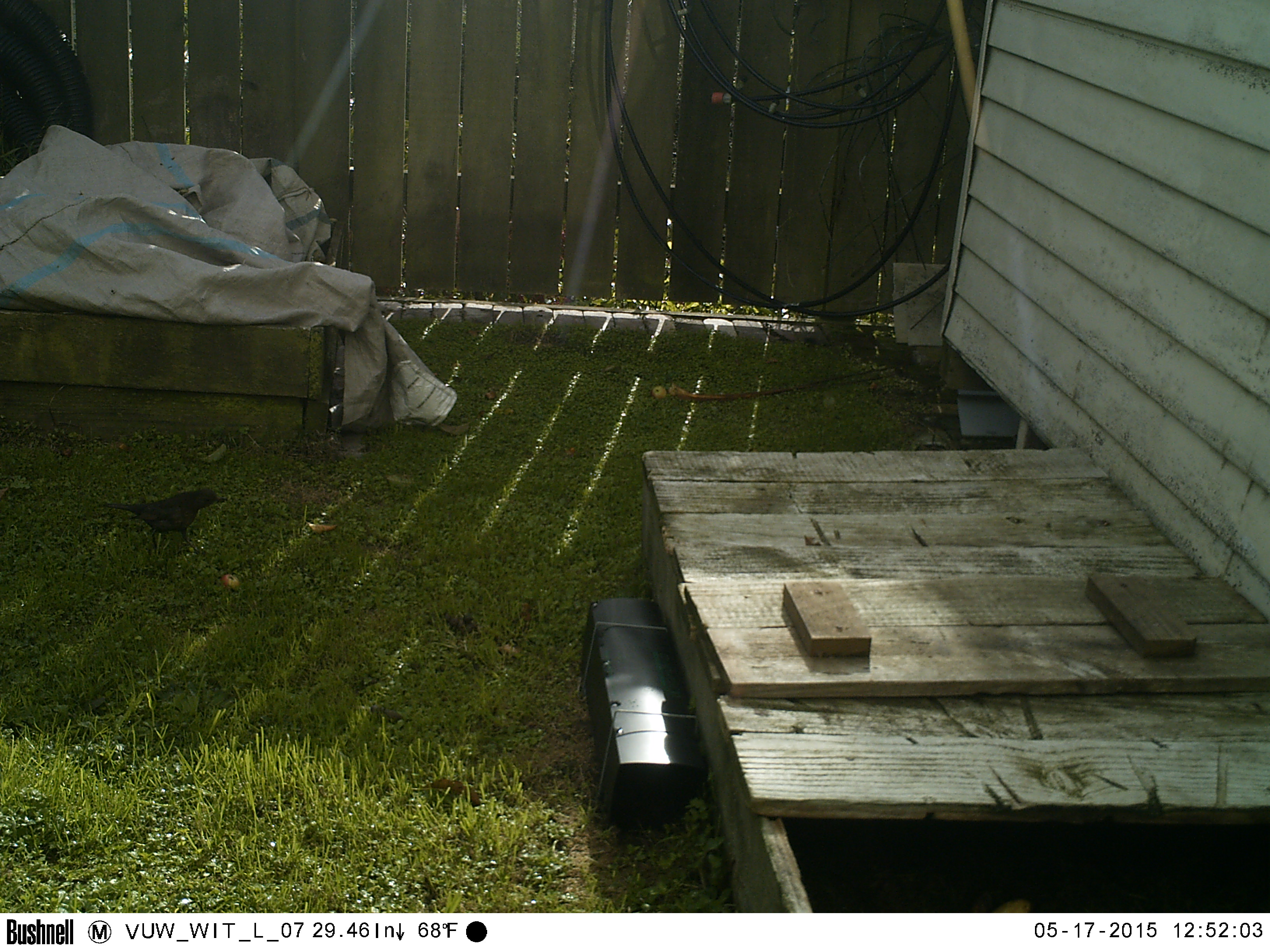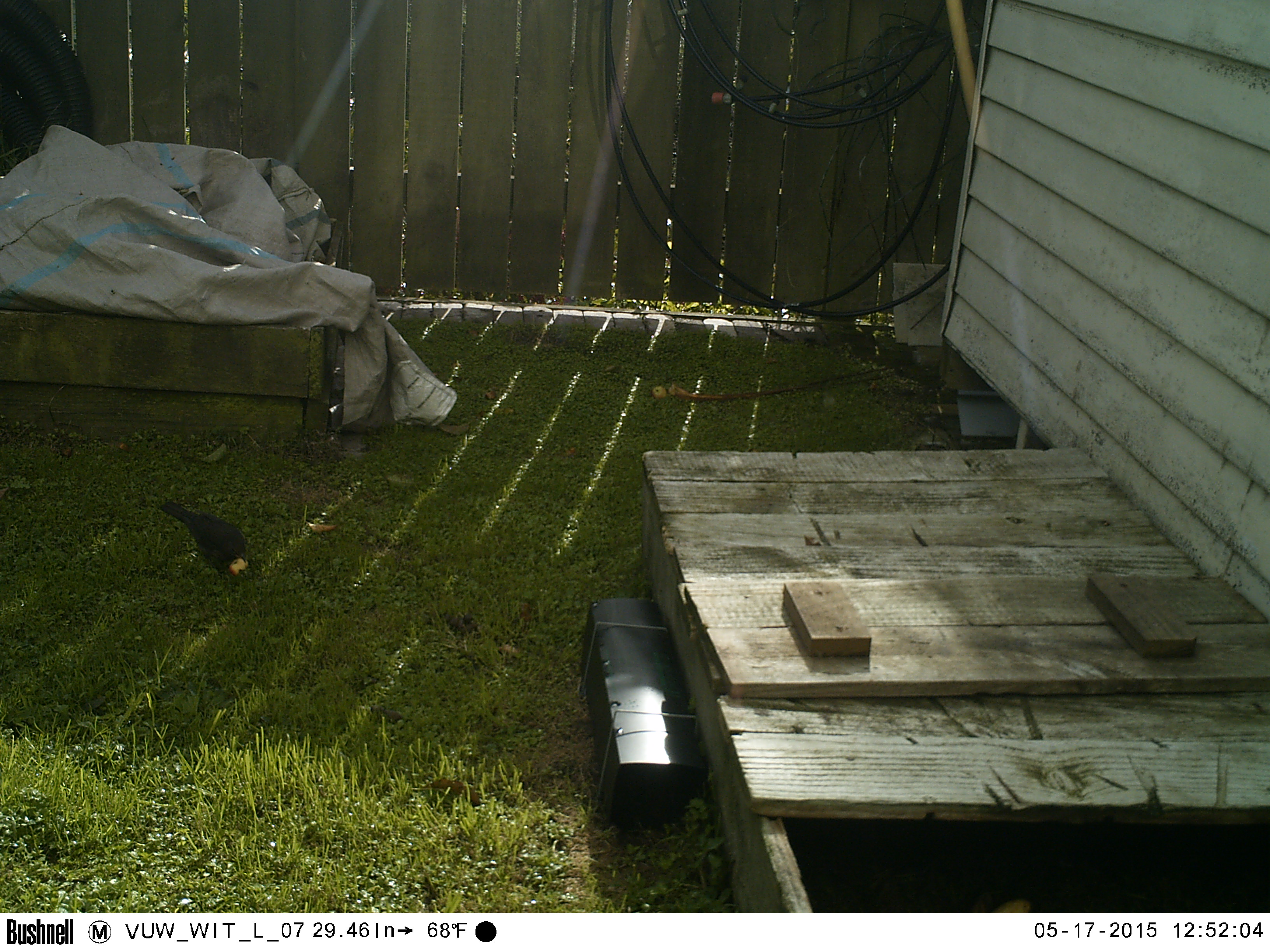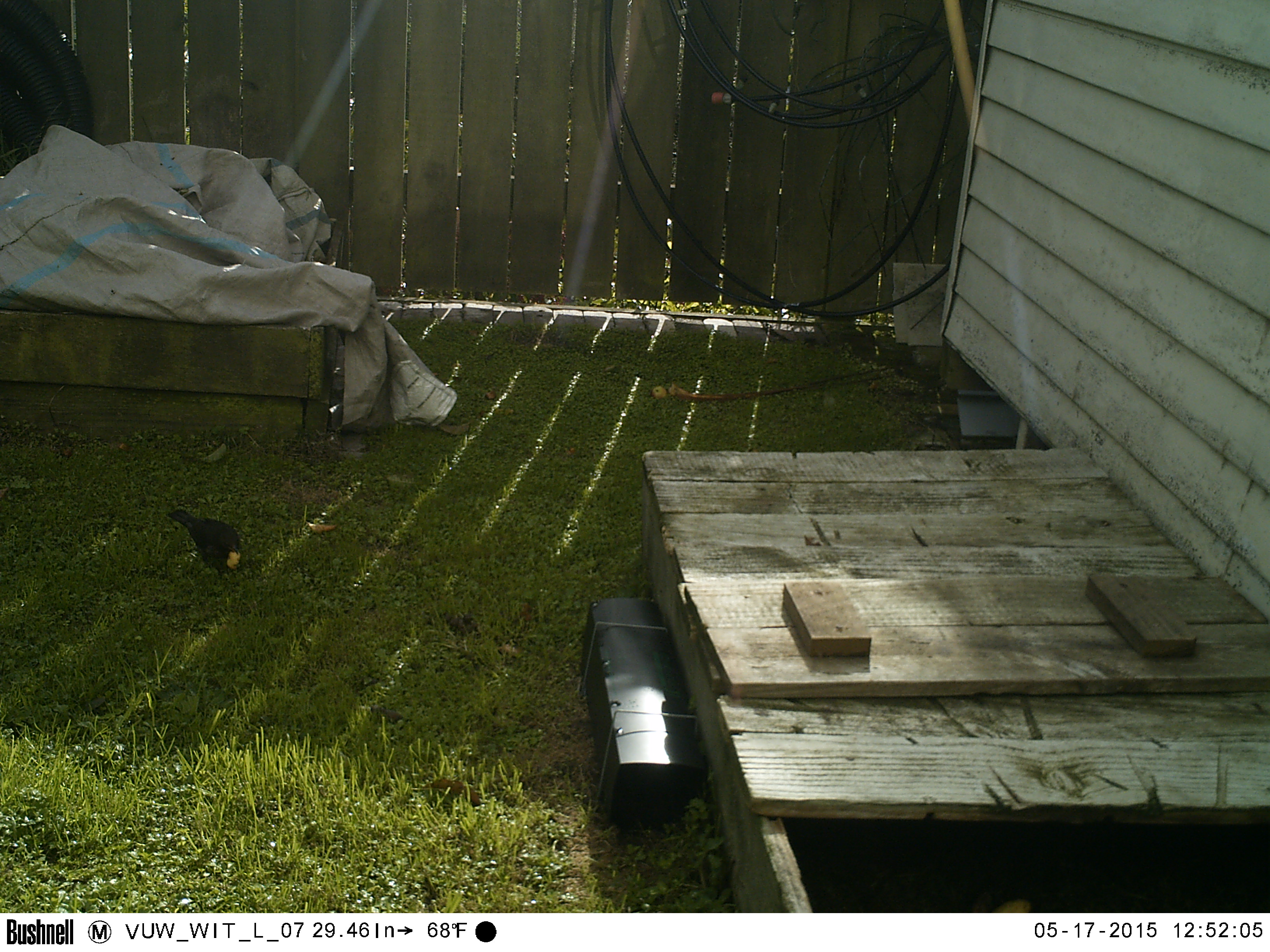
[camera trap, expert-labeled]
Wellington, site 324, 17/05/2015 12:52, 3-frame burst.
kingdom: Animalia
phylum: Chordata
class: Aves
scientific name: Aves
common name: bird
Bird (Aves).